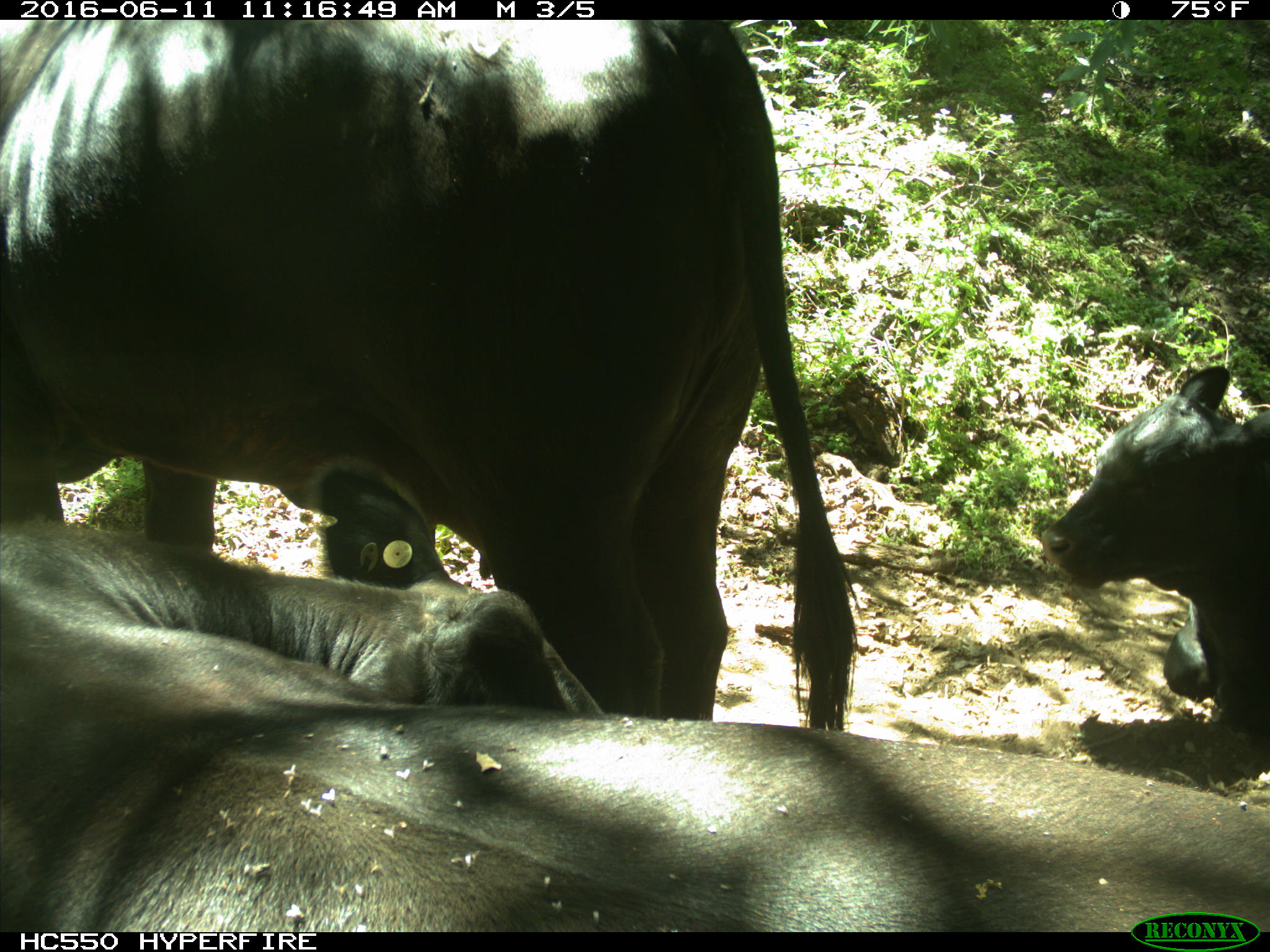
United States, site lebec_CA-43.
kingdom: Animalia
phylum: Chordata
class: Mammalia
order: Artiodactyla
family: Bovidae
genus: Bos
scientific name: Bos taurus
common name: domestic cow